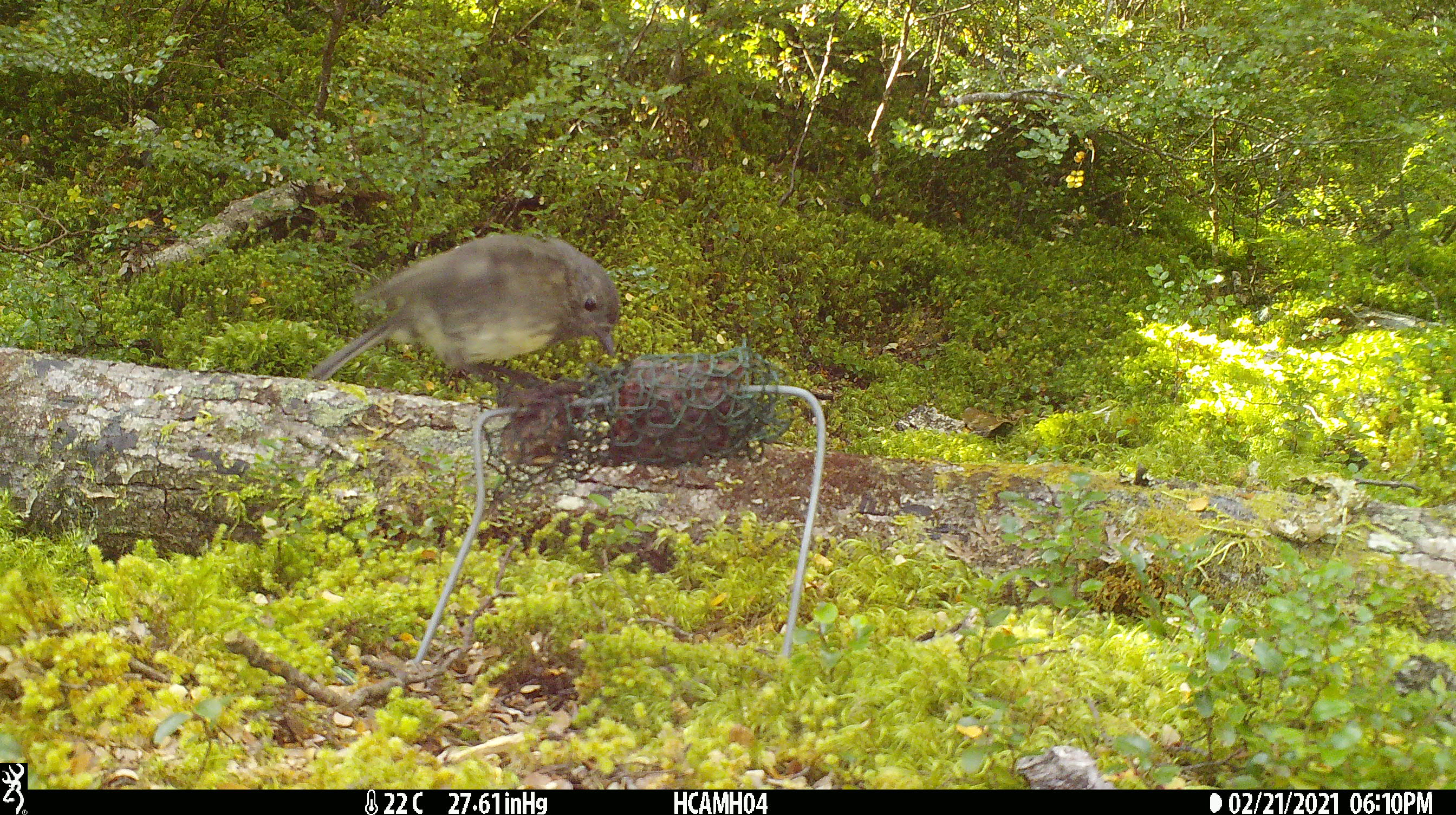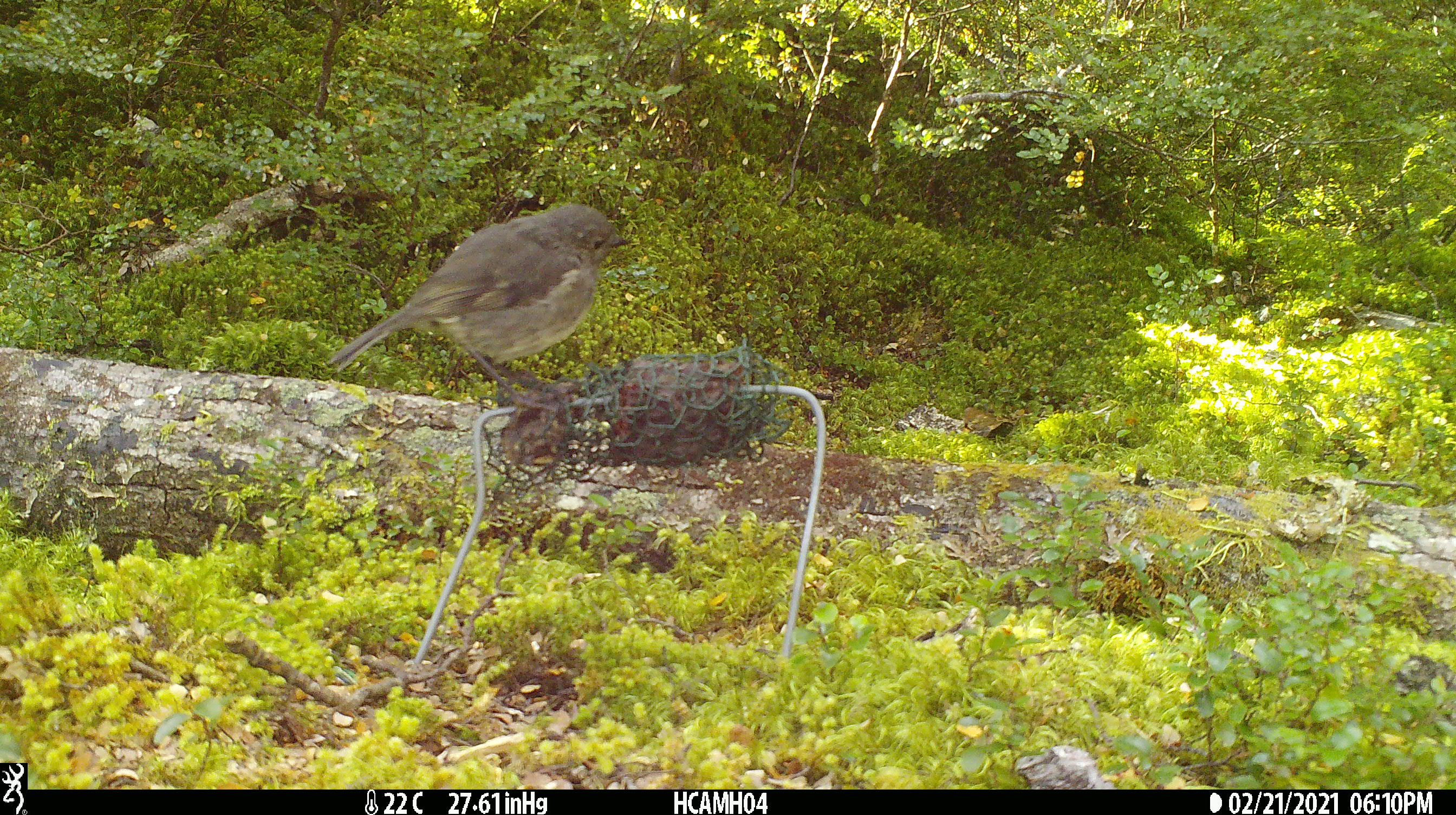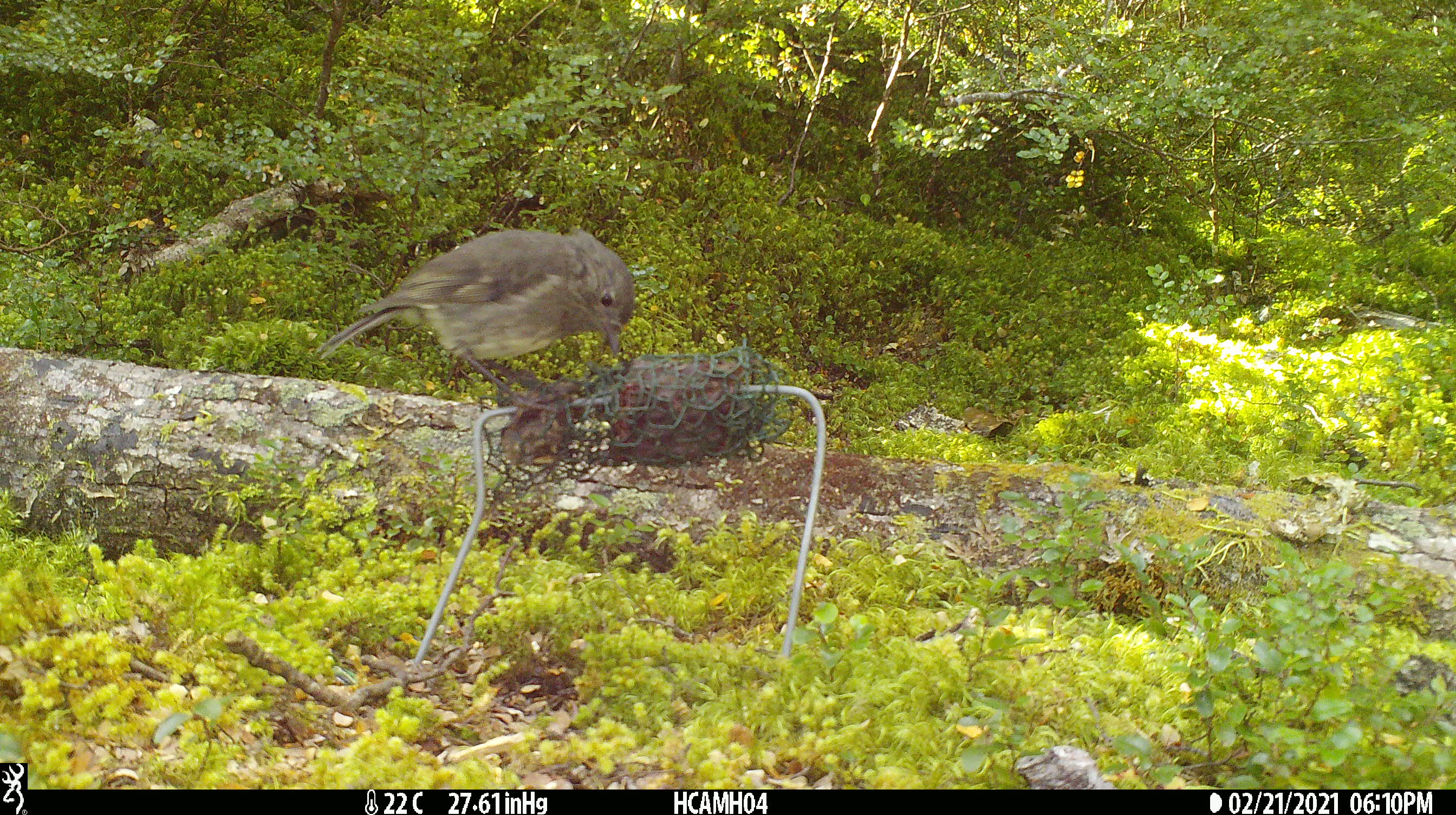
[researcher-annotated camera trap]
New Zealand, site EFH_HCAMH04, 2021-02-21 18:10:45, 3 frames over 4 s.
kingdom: Animalia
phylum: Chordata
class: Aves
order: Passeriformes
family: Petroicidae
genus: Petroica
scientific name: Petroica australis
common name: new zealand robin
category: robin